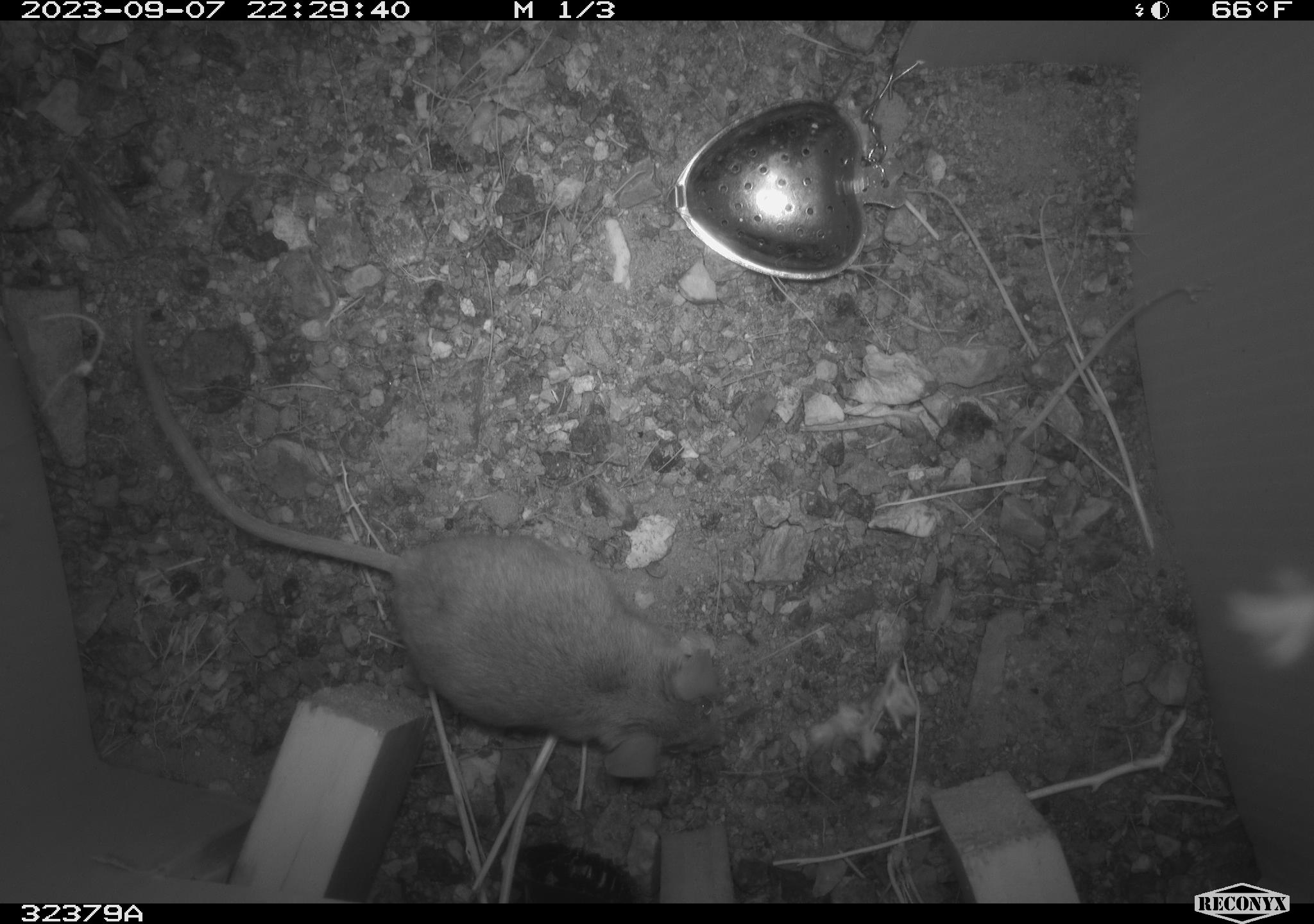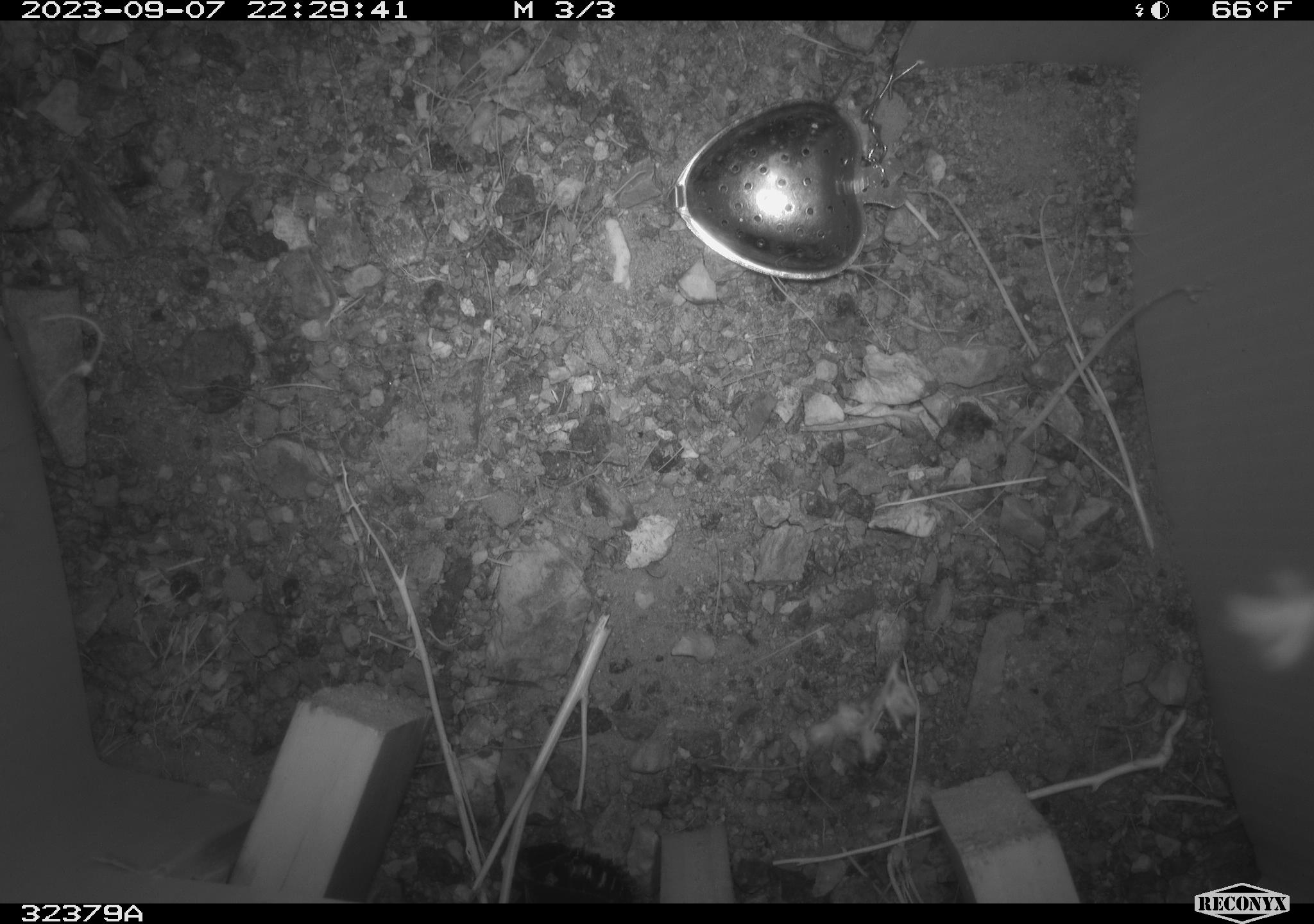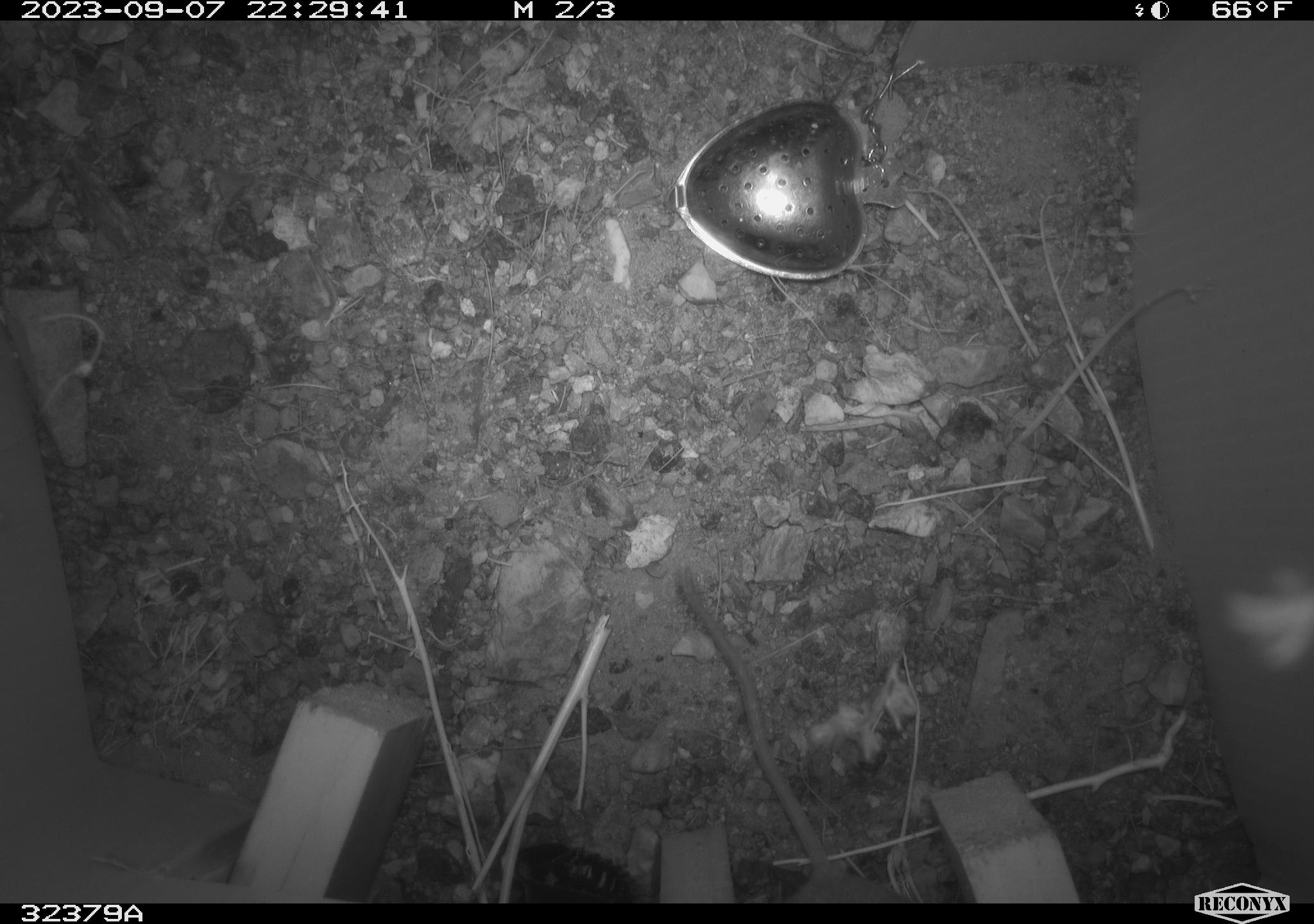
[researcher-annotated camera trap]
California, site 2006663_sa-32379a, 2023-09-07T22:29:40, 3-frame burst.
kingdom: Animalia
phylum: Chordata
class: Mammalia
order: Rodentia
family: Cricetidae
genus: Peromyscus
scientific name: Peromyscus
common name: deer mice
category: peromyscus species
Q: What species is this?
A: Peromyscus species (deer mice) (Peromyscus).